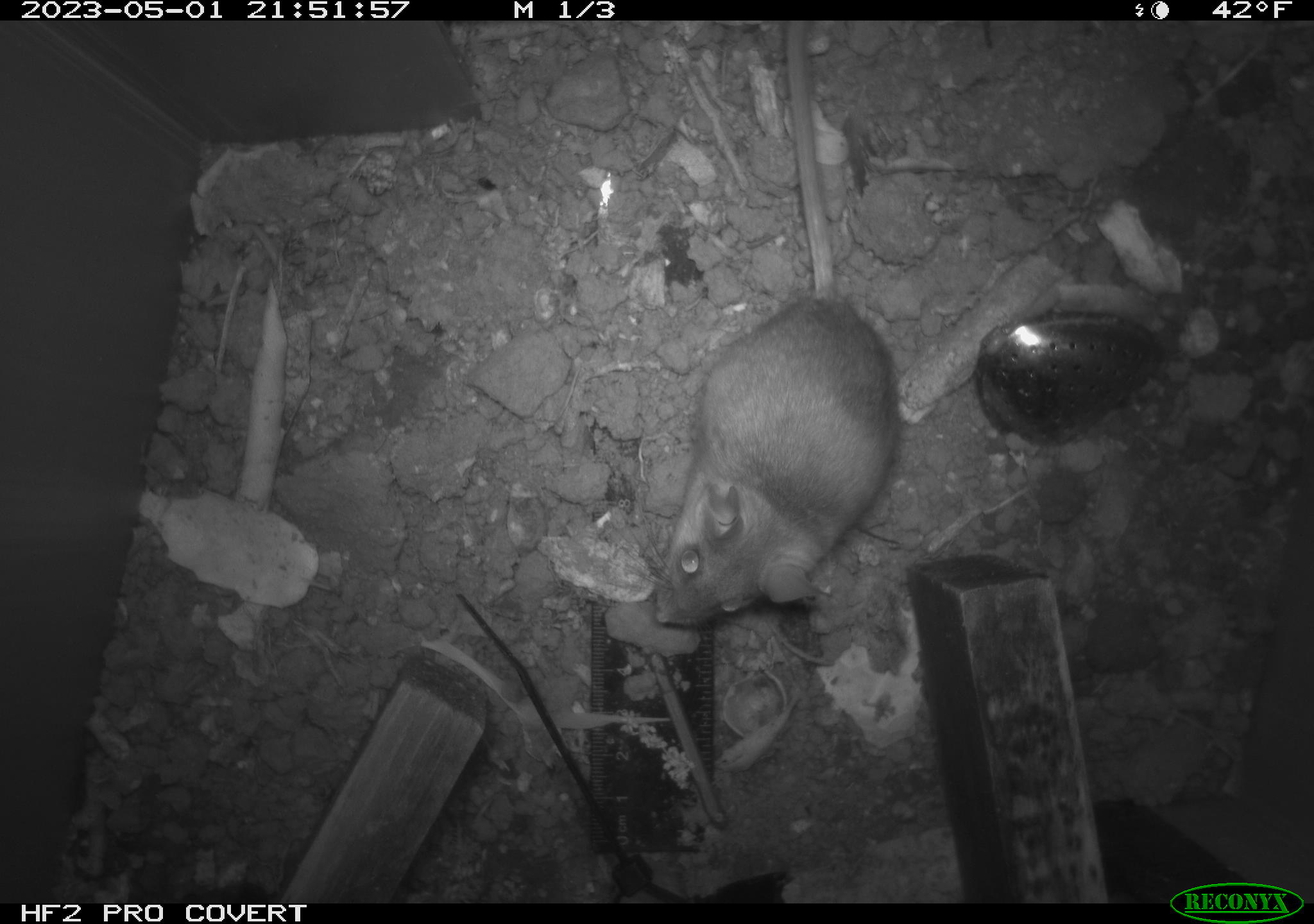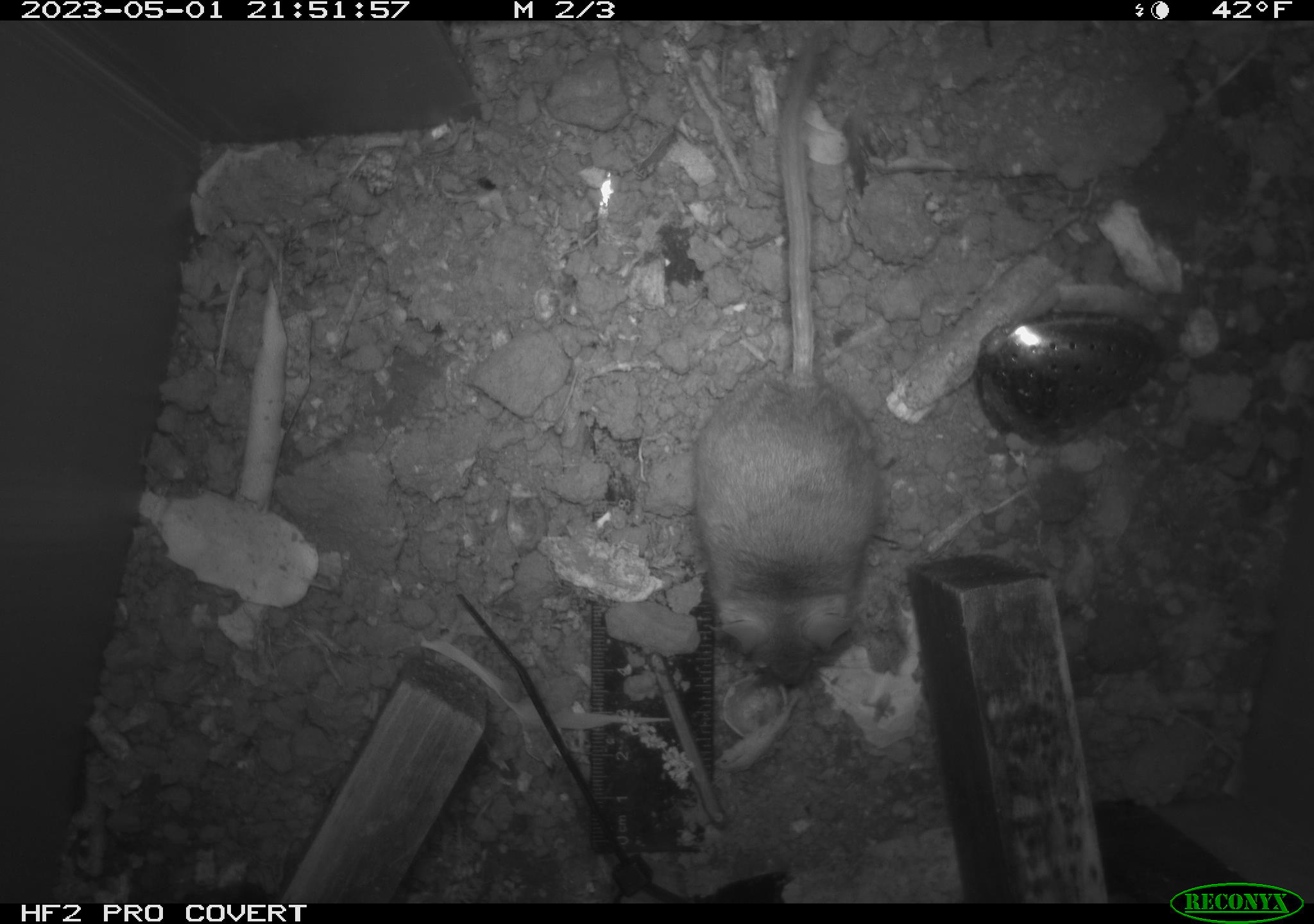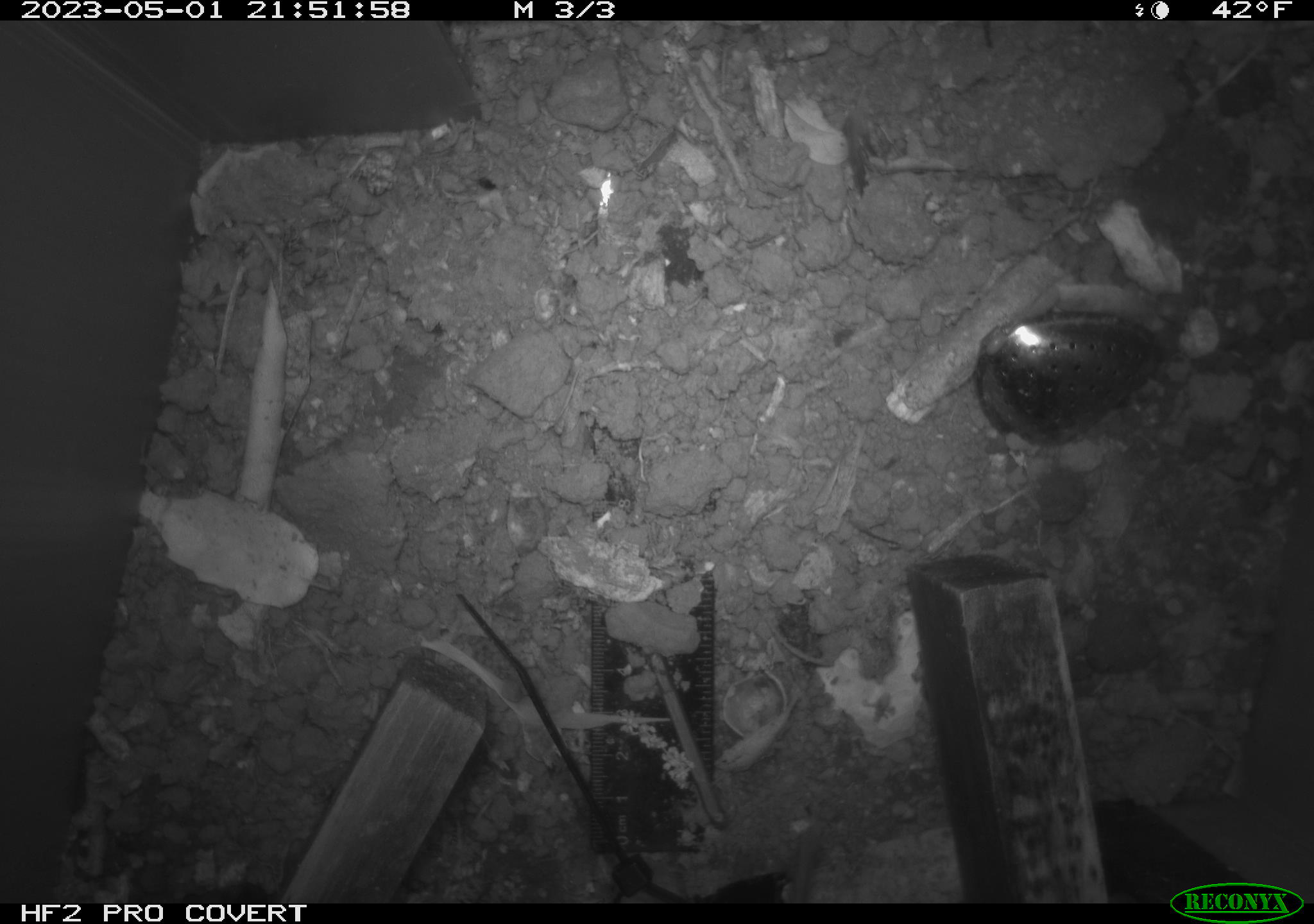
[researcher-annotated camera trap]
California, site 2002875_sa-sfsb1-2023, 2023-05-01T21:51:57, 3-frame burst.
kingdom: Animalia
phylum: Chordata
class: Mammalia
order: Rodentia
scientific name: Rodentia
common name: mouse species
Mouse species (Rodentia).